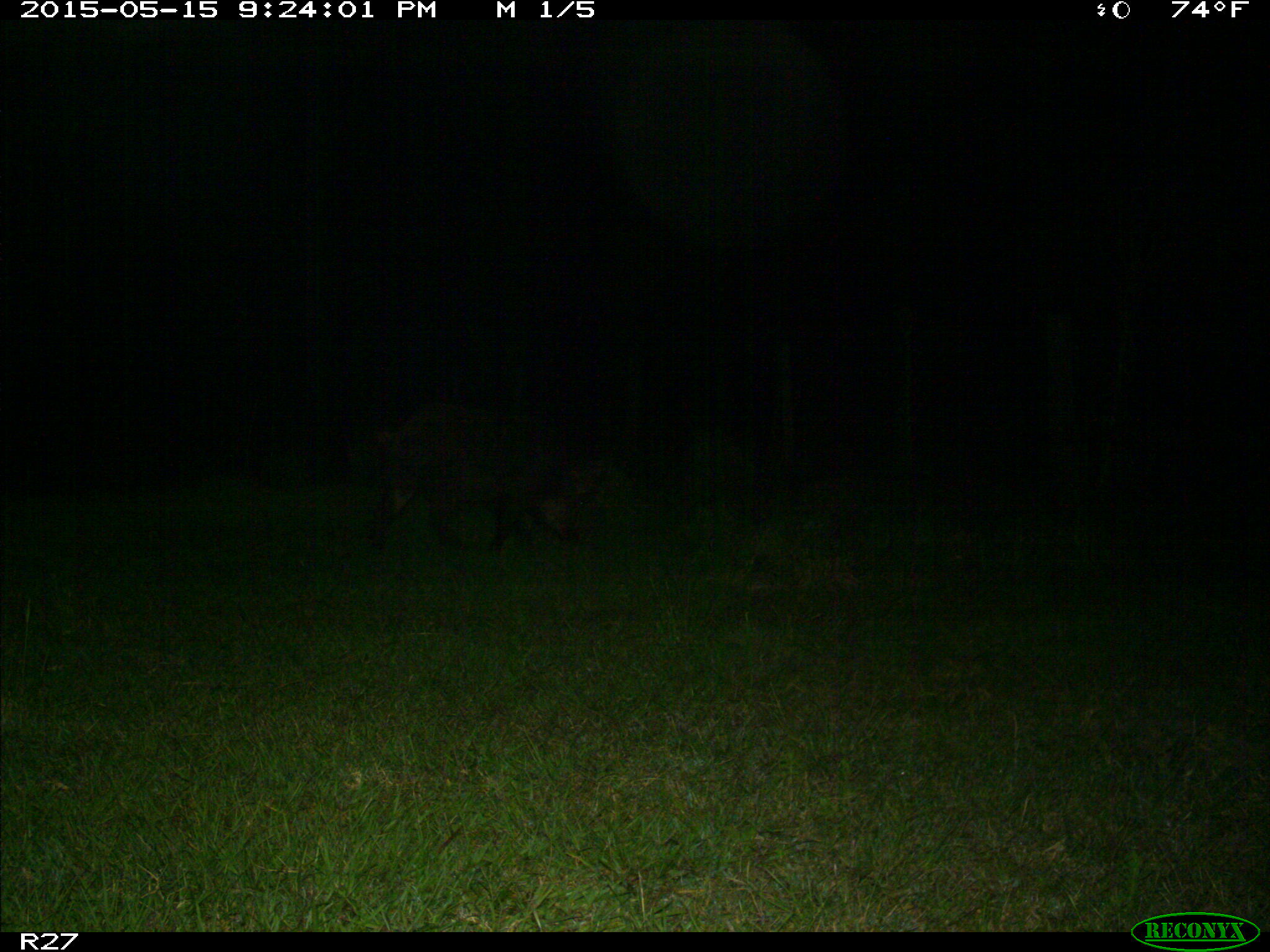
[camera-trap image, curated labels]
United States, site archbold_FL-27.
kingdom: Animalia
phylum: Chordata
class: Mammalia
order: Artiodactyla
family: Suidae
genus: Sus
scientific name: Sus scrofa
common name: wild boar